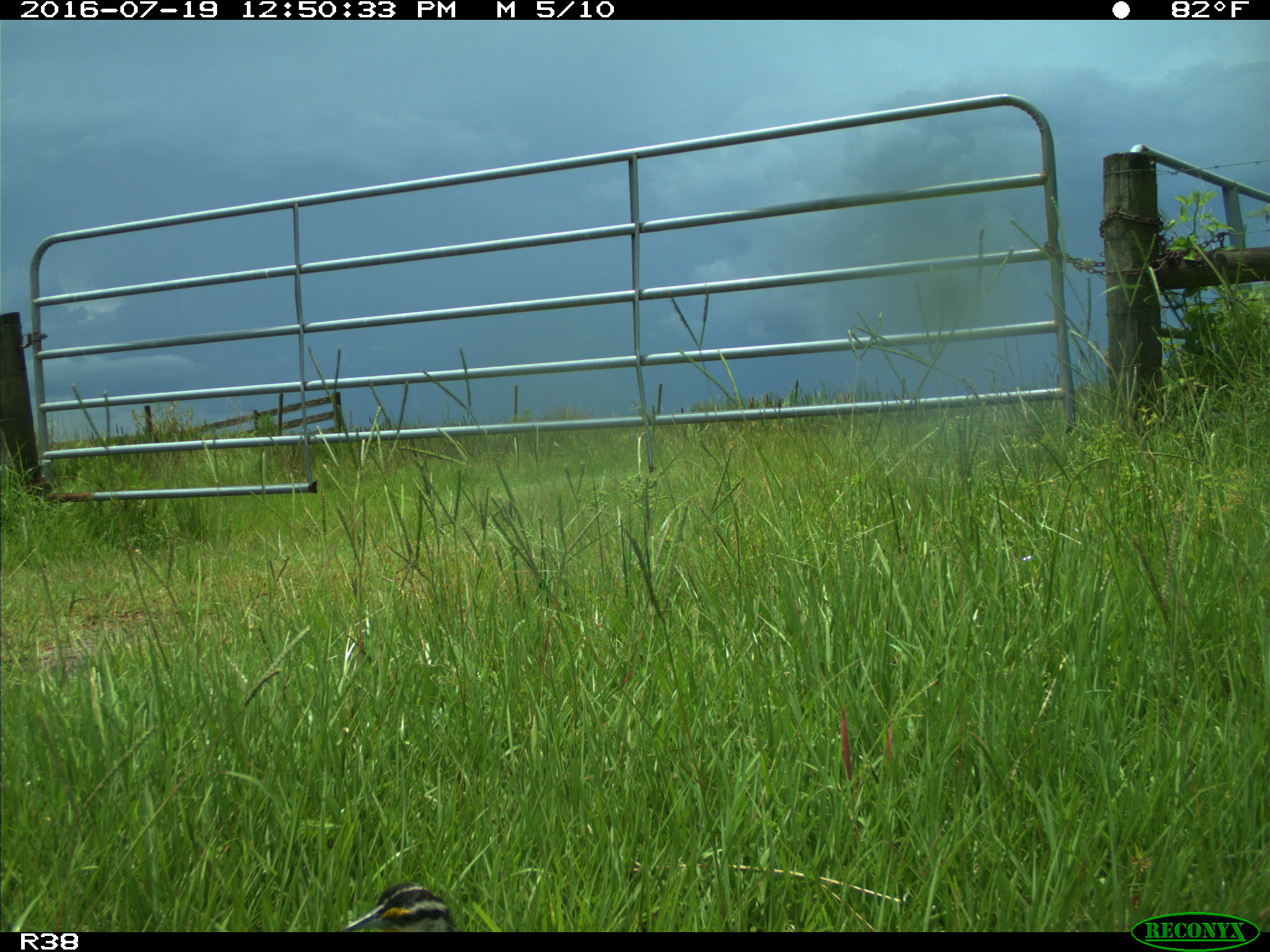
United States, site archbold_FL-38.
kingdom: Animalia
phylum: Chordata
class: Aves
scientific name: Aves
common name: birds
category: unidentified bird